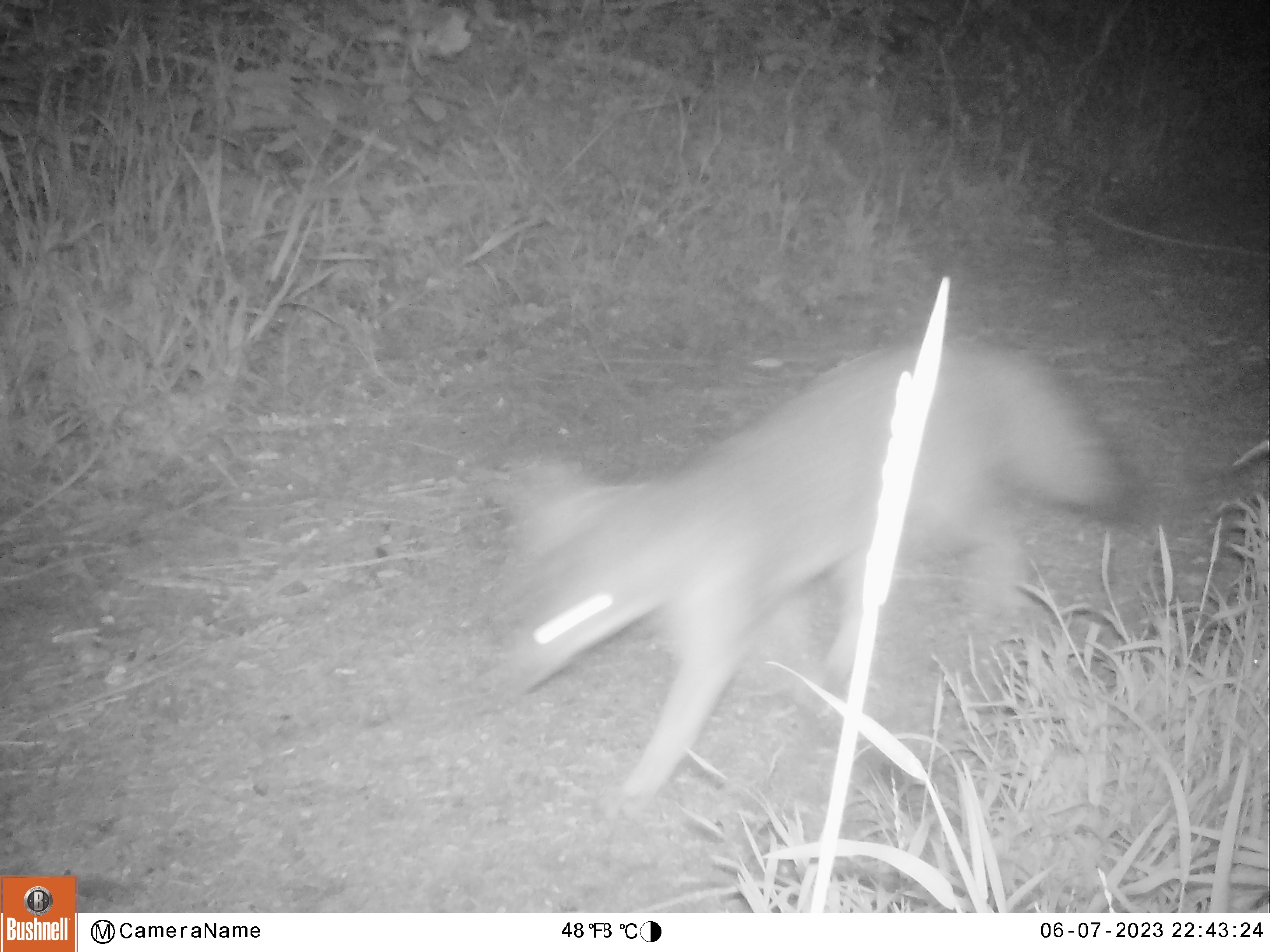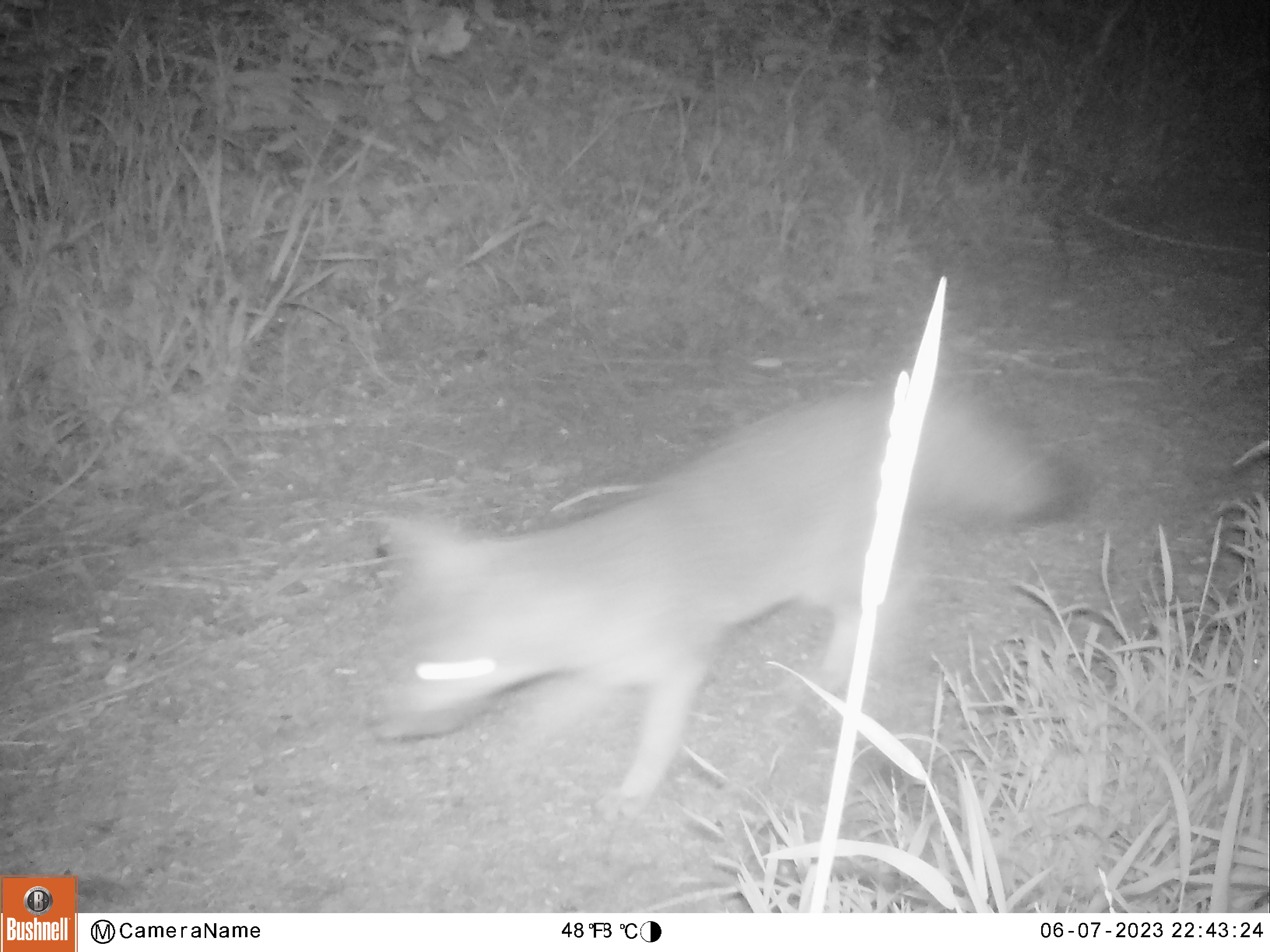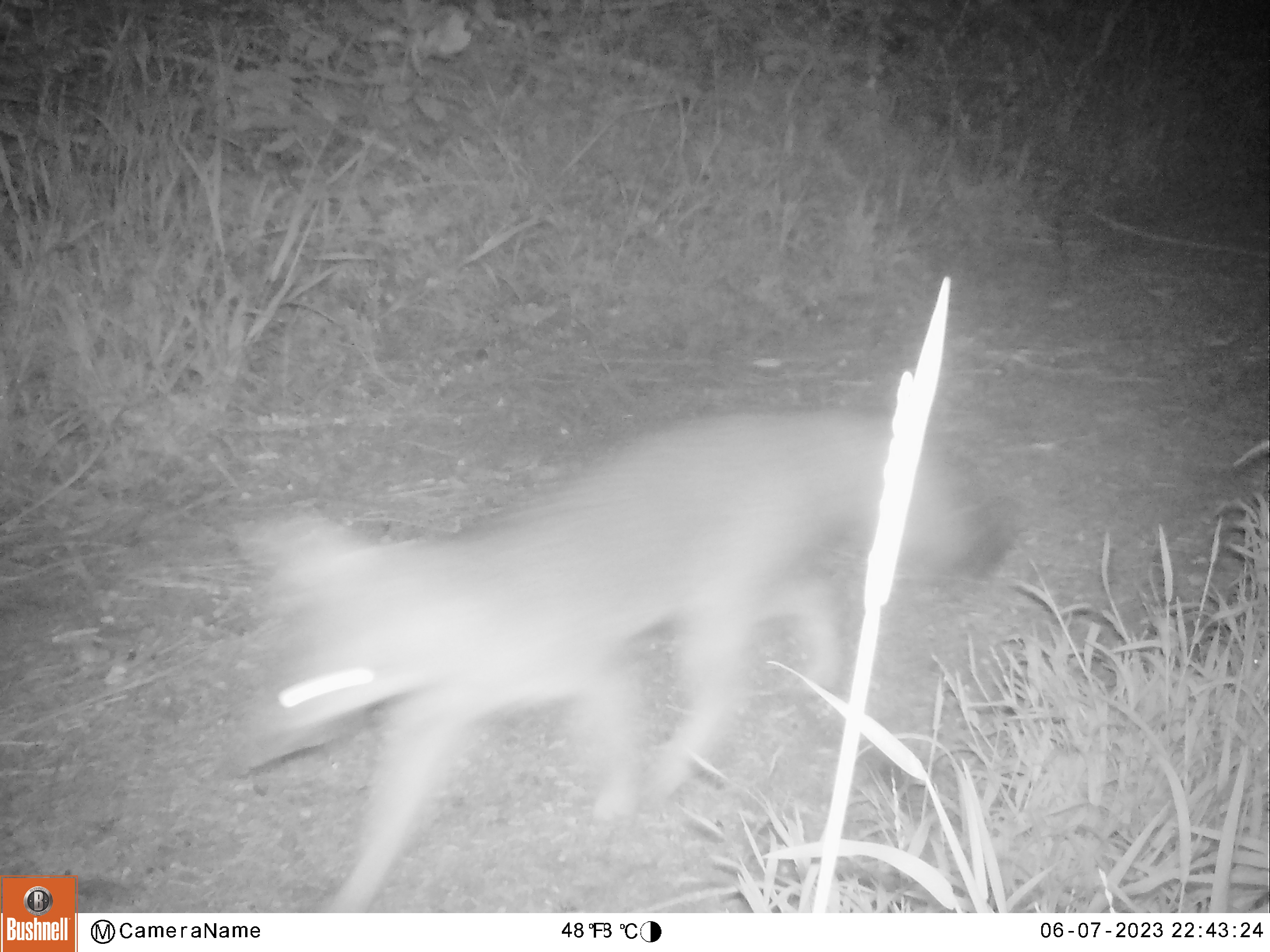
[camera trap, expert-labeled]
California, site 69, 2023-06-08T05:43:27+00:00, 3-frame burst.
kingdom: Animalia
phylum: Chordata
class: Mammalia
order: Carnivora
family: Canidae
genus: Urocyon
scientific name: Urocyon cinereoargenteus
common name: gray fox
Gray fox (Urocyon cinereoargenteus).